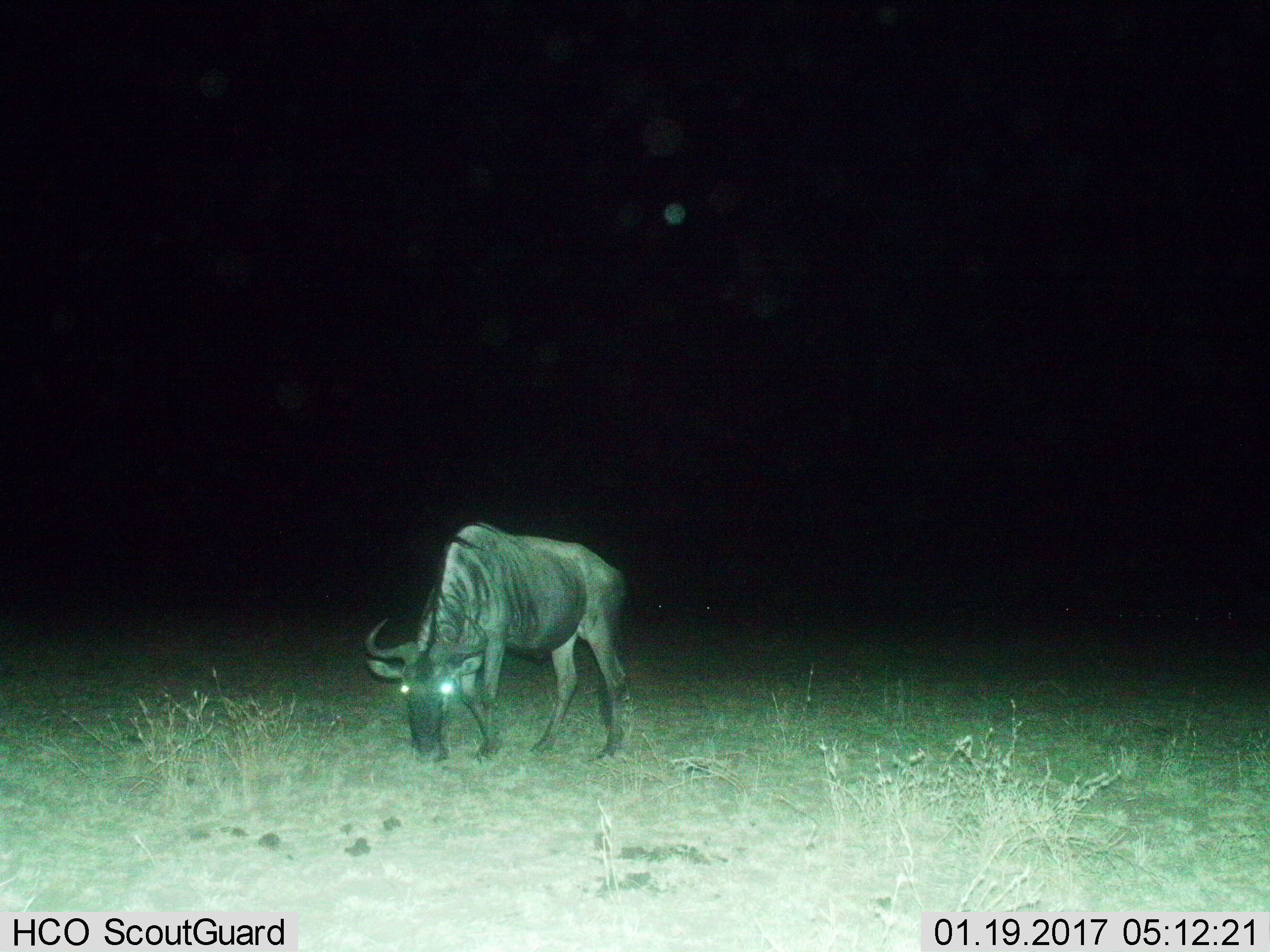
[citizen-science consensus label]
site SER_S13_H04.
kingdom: Animalia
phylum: Chordata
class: Mammalia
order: Artiodactyla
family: Bovidae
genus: Connochaetes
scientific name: Connochaetes taurinus taurinus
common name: blue wildebeest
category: wildebeestblue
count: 1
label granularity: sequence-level